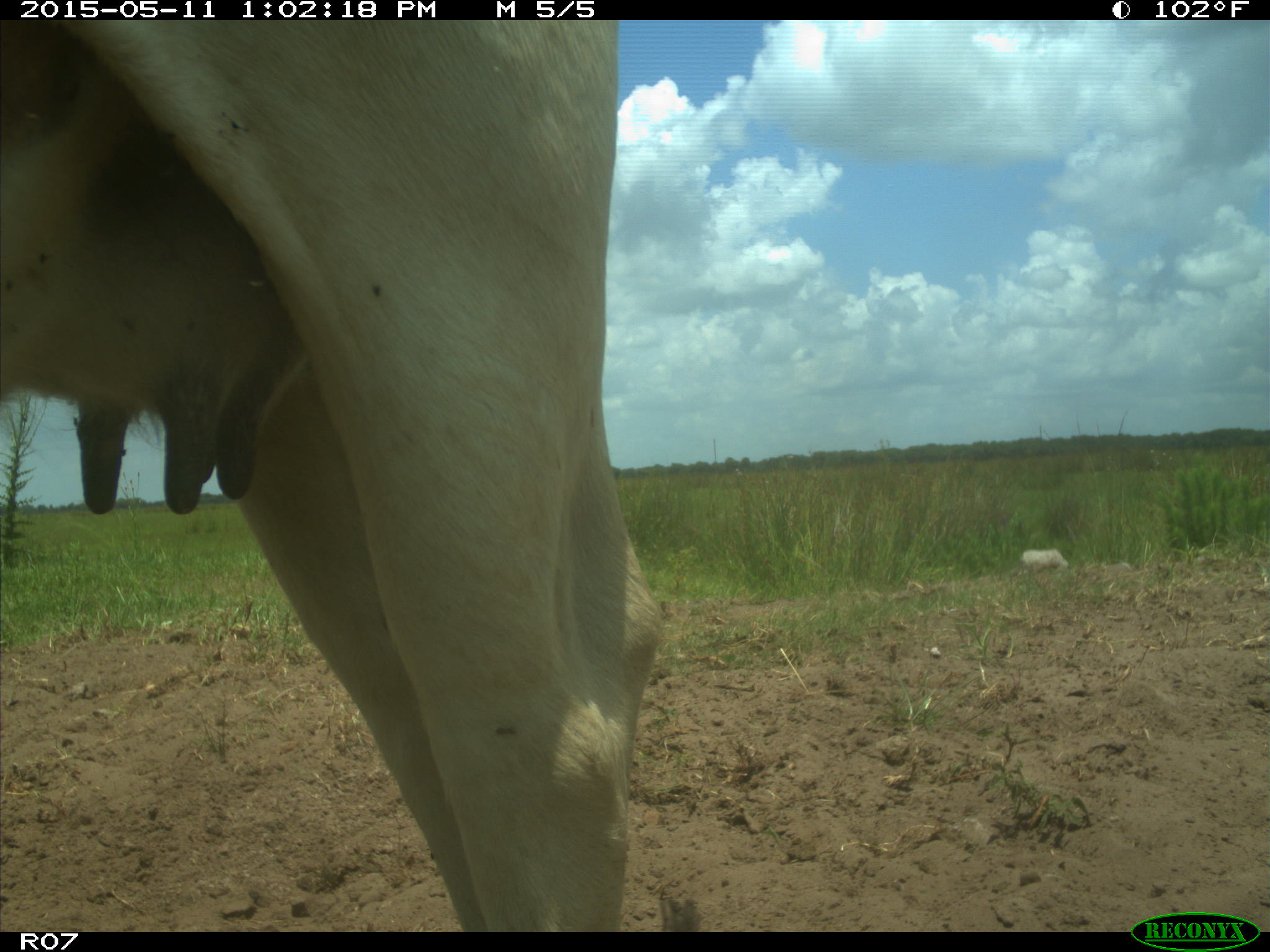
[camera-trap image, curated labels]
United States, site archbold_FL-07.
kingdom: Animalia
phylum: Chordata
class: Mammalia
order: Artiodactyla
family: Bovidae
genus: Bos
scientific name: Bos taurus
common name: domestic cow